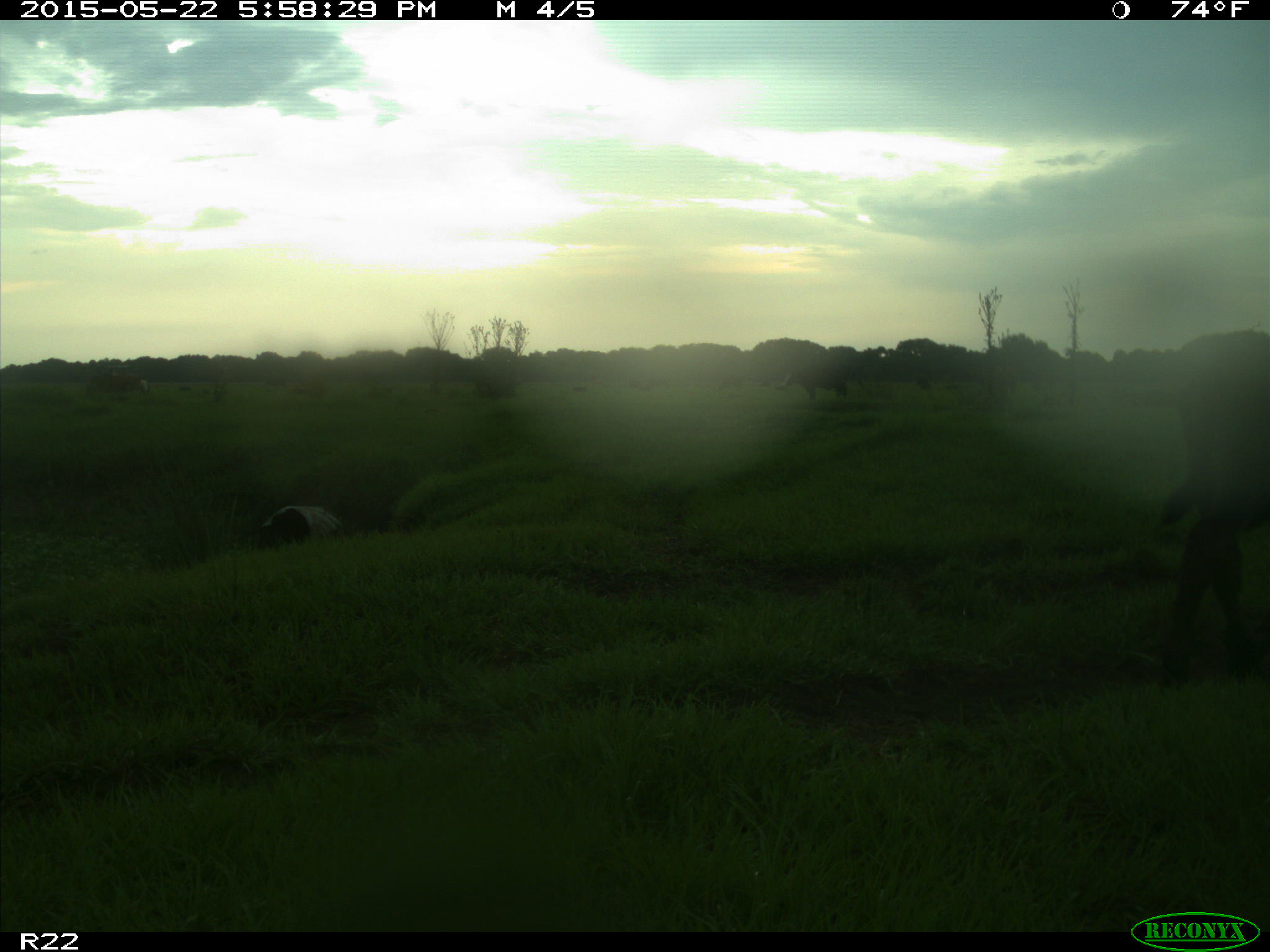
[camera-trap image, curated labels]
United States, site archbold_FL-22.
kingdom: Animalia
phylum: Chordata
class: Mammalia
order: Artiodactyla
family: Bovidae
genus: Bos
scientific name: Bos taurus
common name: domestic cow